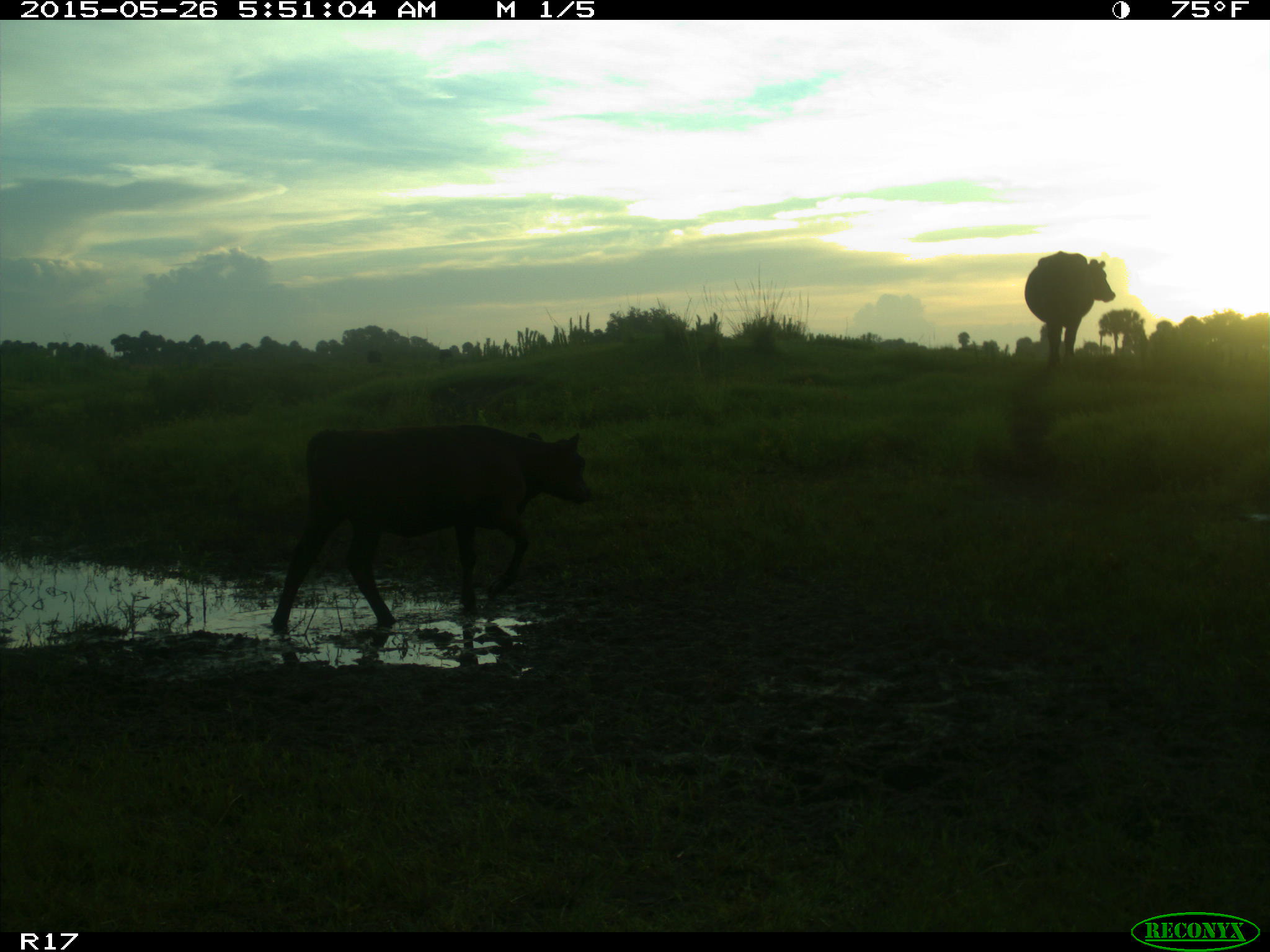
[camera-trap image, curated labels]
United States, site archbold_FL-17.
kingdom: Animalia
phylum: Chordata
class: Mammalia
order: Artiodactyla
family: Bovidae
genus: Bos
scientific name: Bos taurus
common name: domestic cow